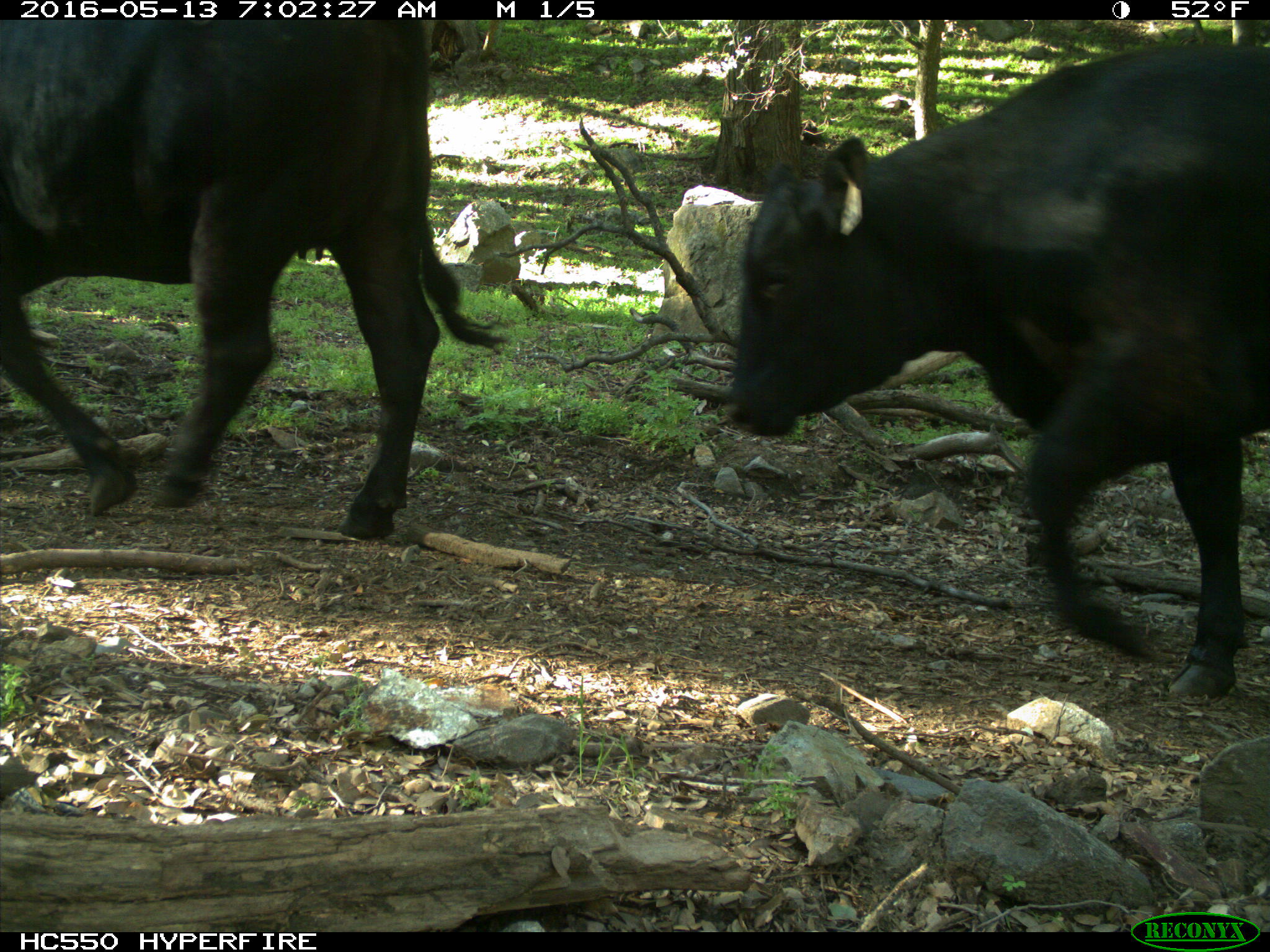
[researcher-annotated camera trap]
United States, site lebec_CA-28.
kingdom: Animalia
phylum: Chordata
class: Mammalia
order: Artiodactyla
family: Bovidae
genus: Bos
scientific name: Bos taurus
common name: domestic cow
Bos taurus (domestic cow).